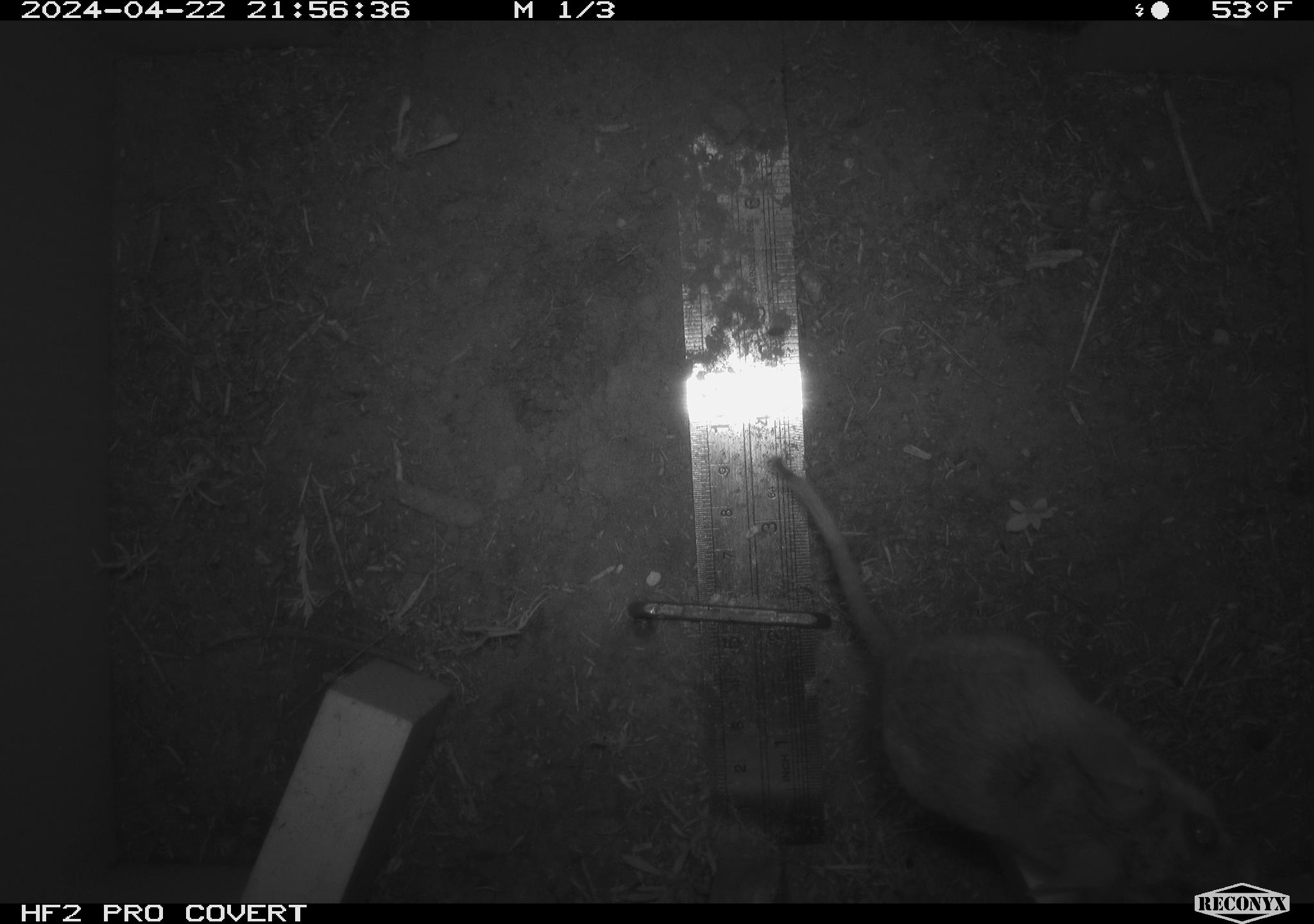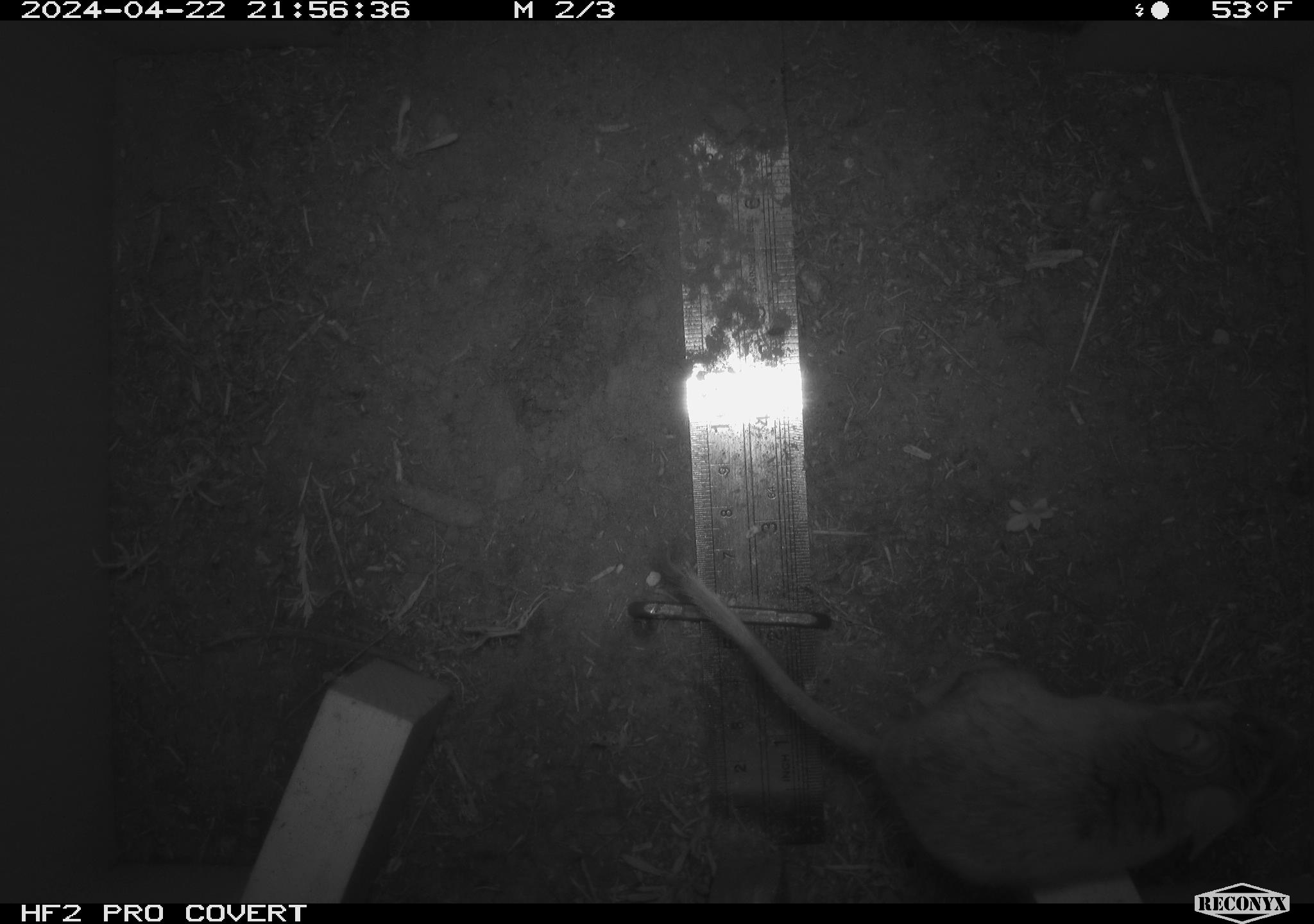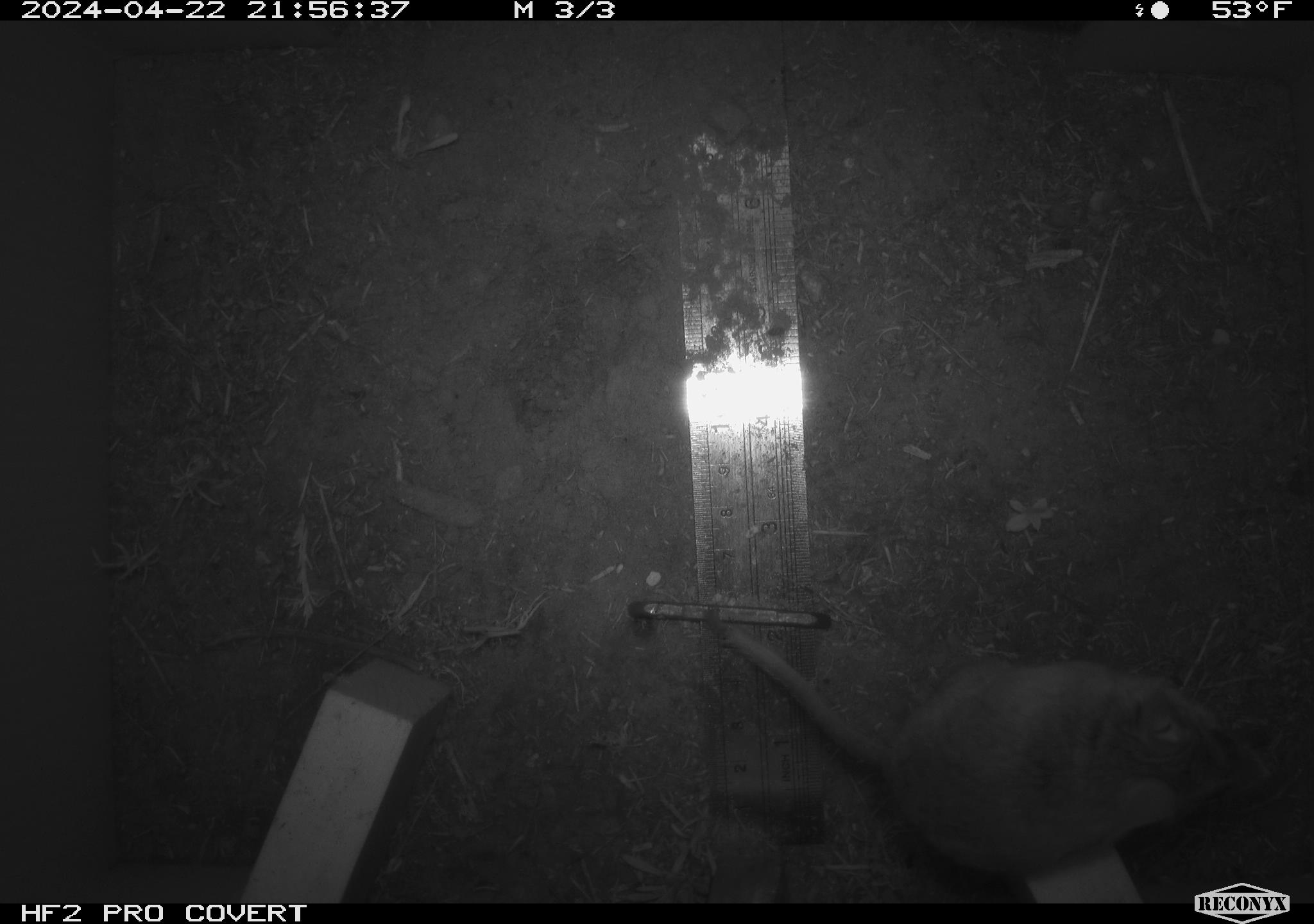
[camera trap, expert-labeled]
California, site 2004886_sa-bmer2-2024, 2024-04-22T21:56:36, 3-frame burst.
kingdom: Animalia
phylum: Chordata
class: Mammalia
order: Rodentia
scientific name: Rodentia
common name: woodrat or rat or mouse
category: woodrat or rat or mouse species